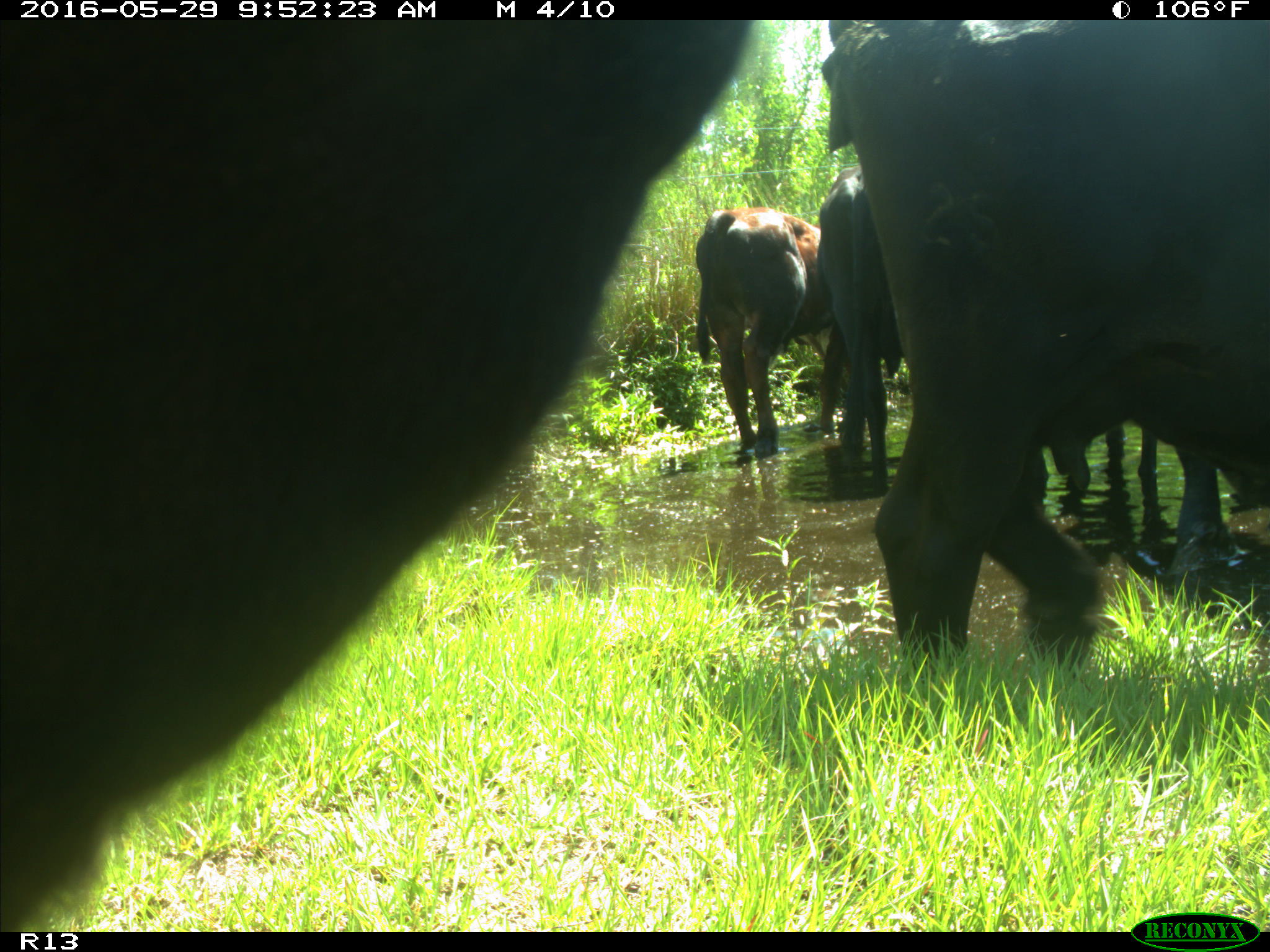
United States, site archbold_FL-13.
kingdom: Animalia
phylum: Chordata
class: Mammalia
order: Artiodactyla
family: Bovidae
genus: Bos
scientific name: Bos taurus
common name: domestic cow